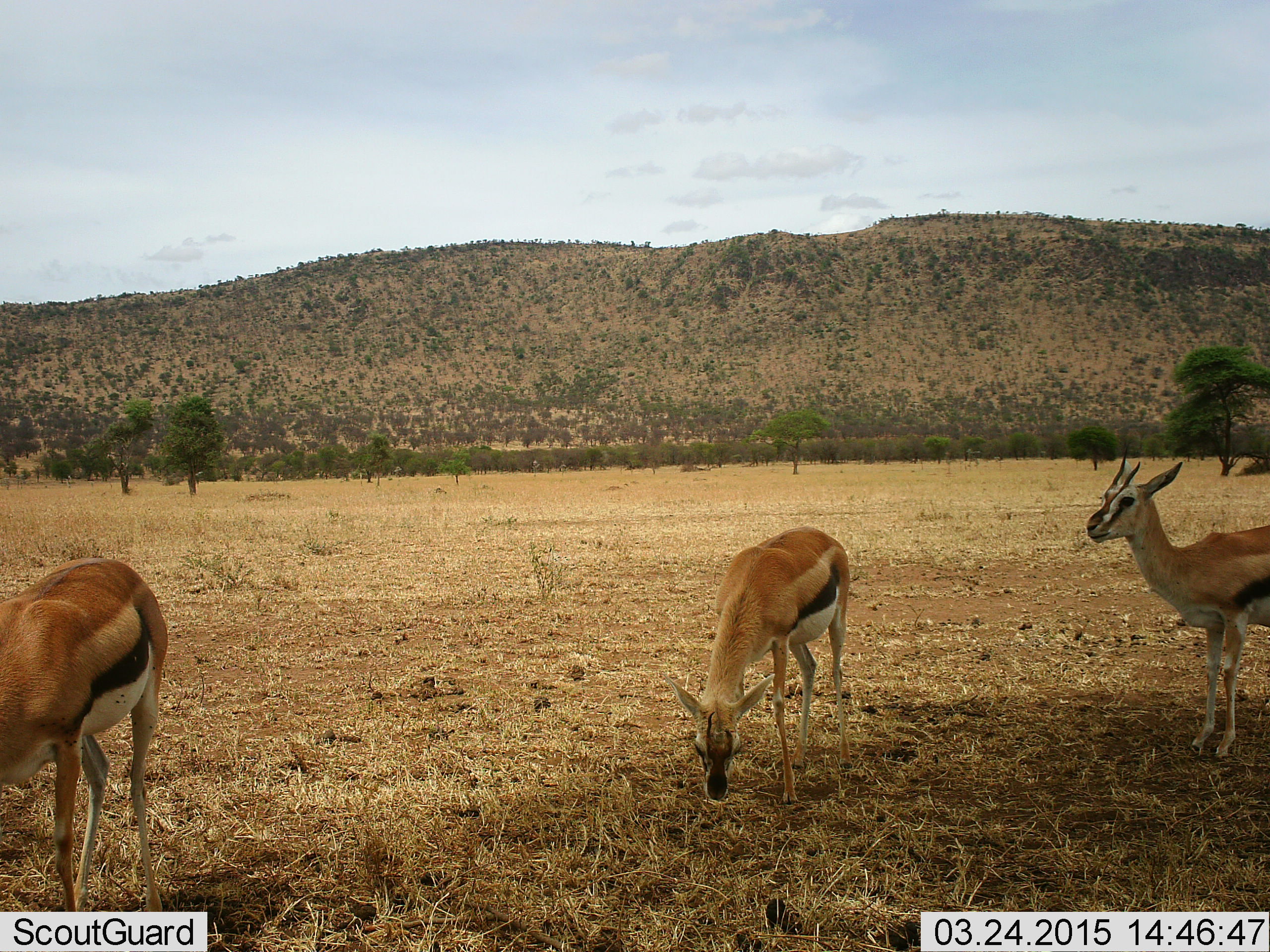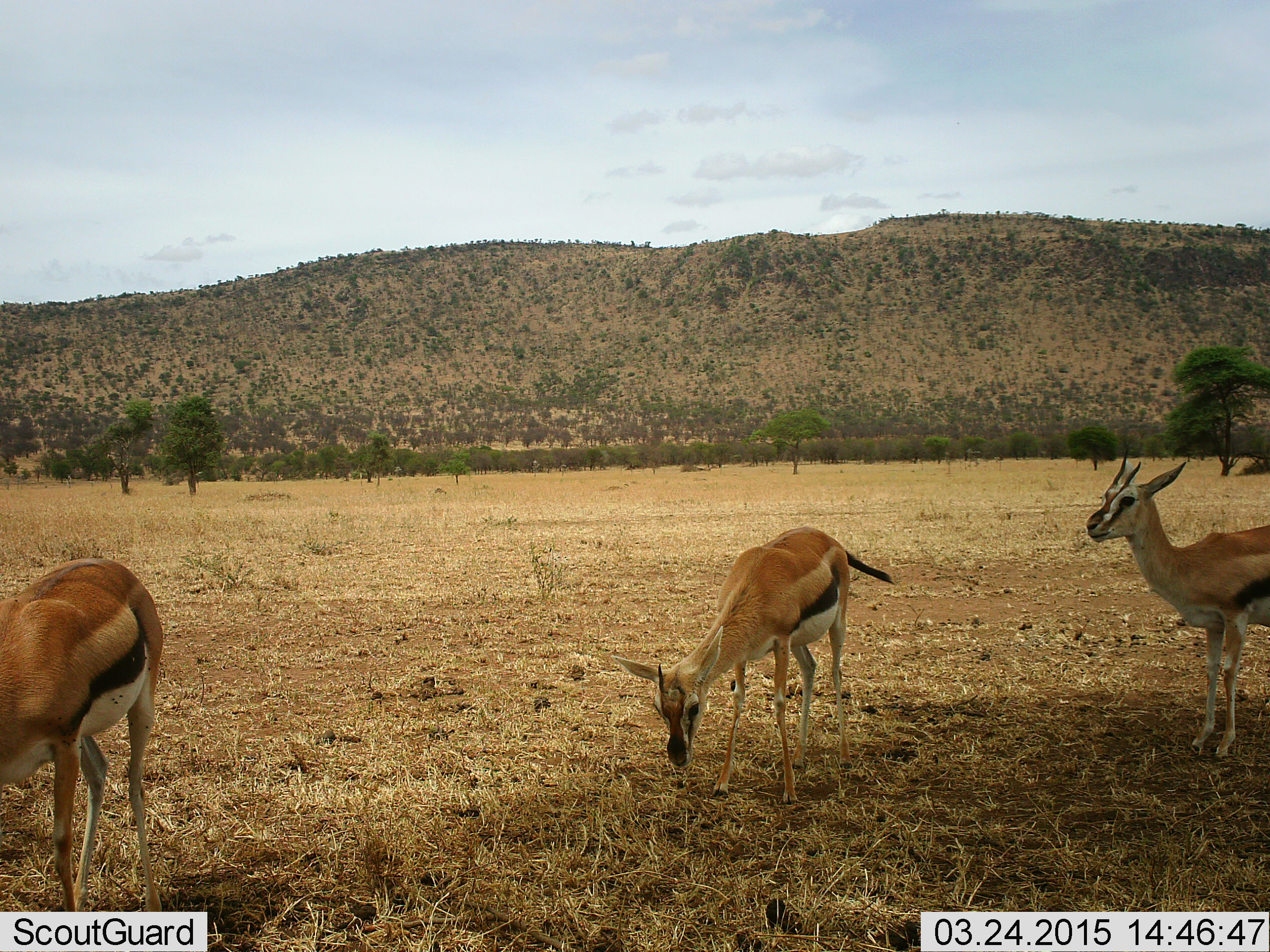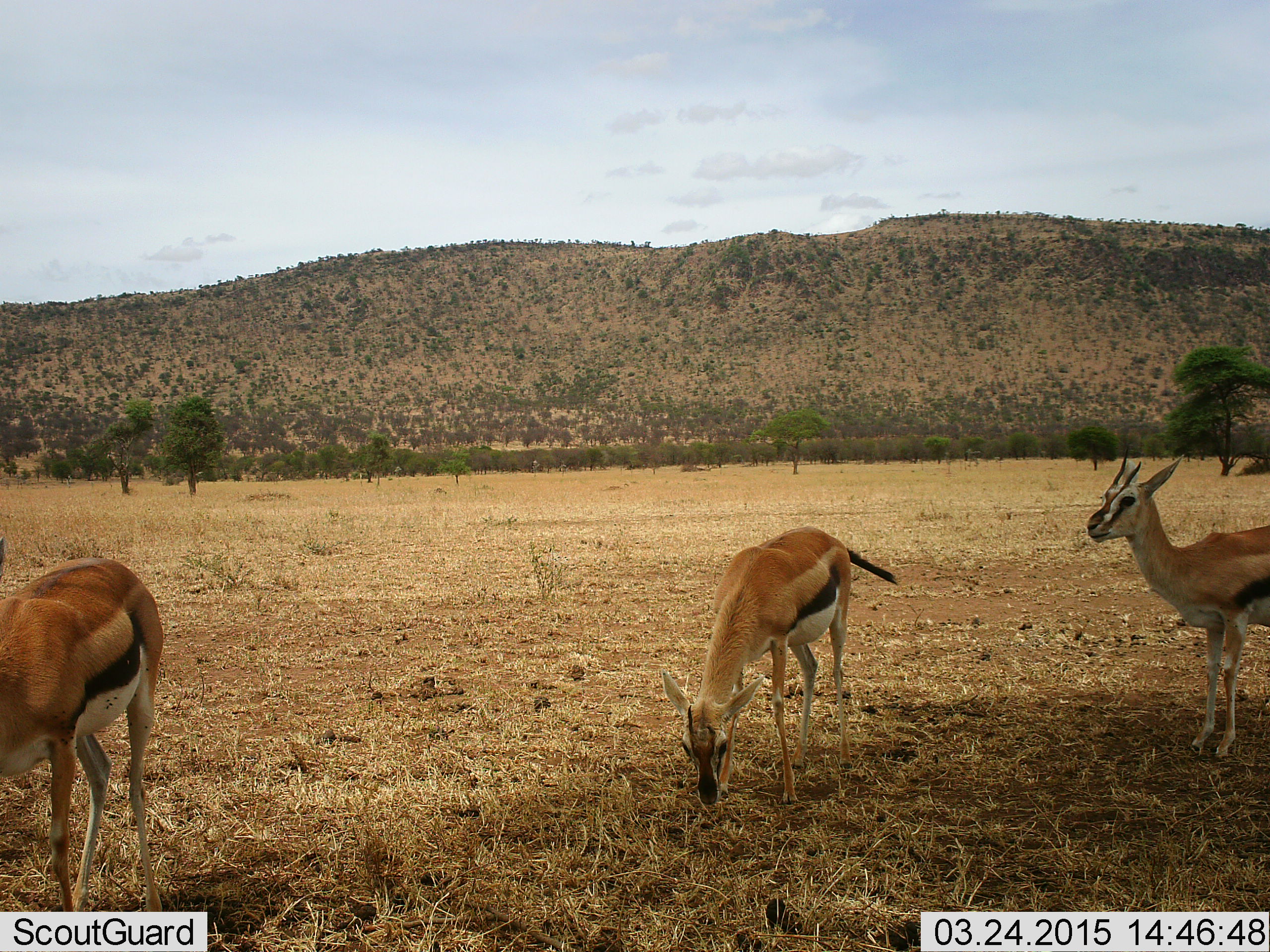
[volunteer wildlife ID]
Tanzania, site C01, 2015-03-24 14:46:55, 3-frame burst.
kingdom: Animalia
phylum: Chordata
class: Mammalia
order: Artiodactyla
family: Bovidae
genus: Eudorcas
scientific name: Eudorcas thomsonii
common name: thomson's gazelle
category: gazellethomsons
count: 3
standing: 90%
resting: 0%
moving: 20%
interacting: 0%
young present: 0%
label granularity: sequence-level